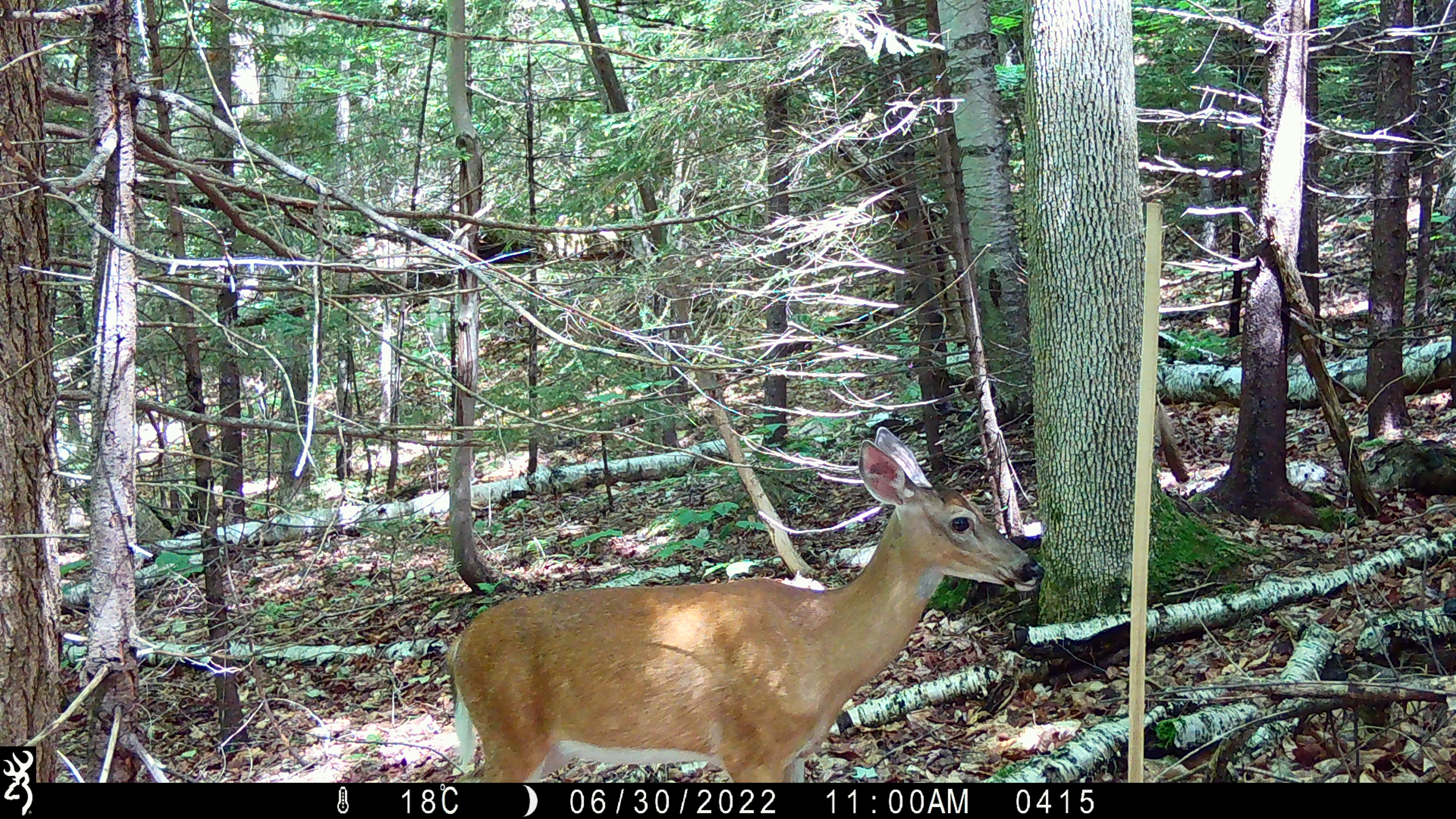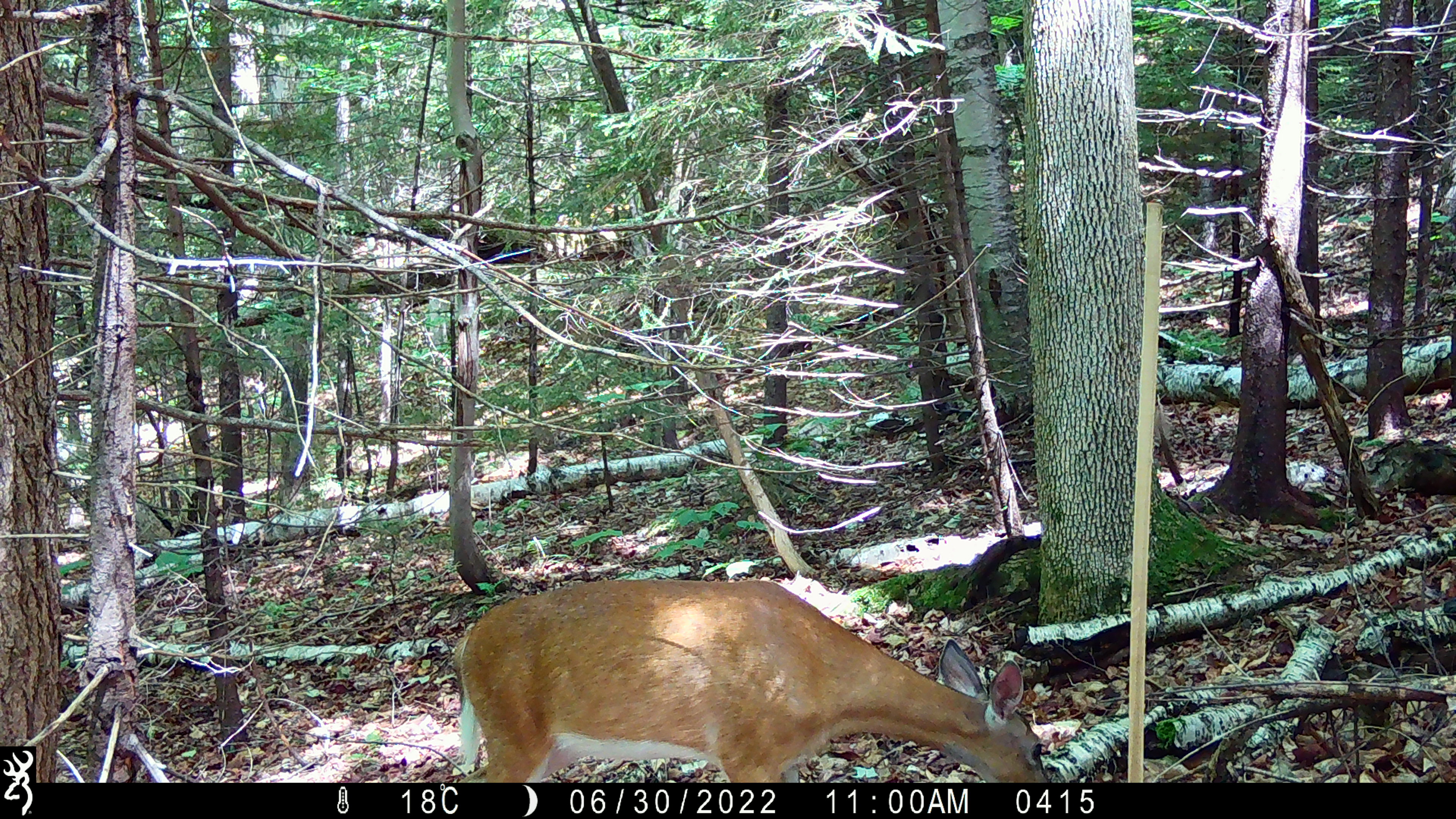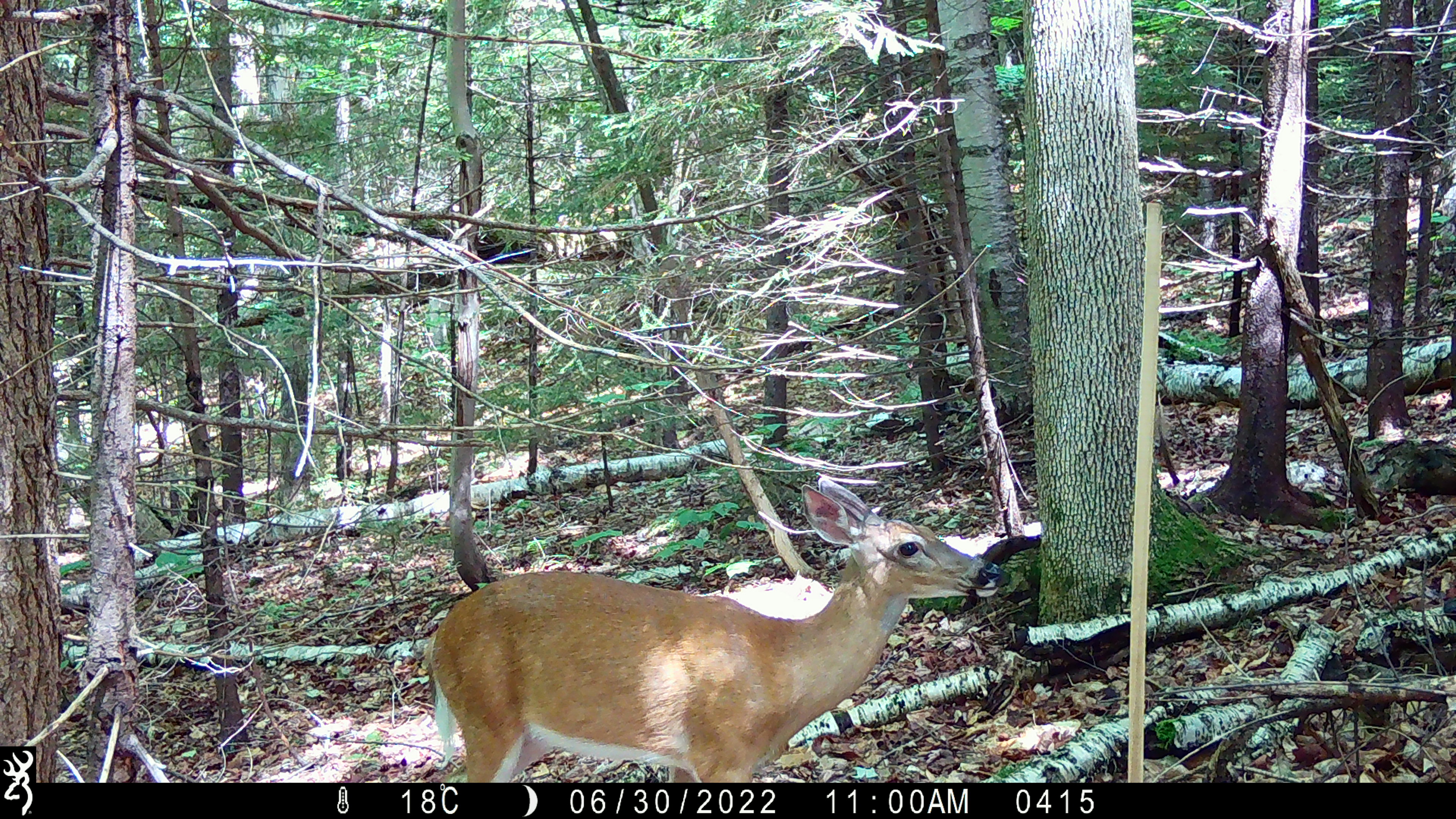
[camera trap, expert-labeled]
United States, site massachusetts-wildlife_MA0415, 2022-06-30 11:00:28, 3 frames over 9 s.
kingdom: Animalia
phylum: Chordata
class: Mammalia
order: Artiodactyla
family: Cervidae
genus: Odocoileus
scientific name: Odocoileus virginianus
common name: white-tailed deer